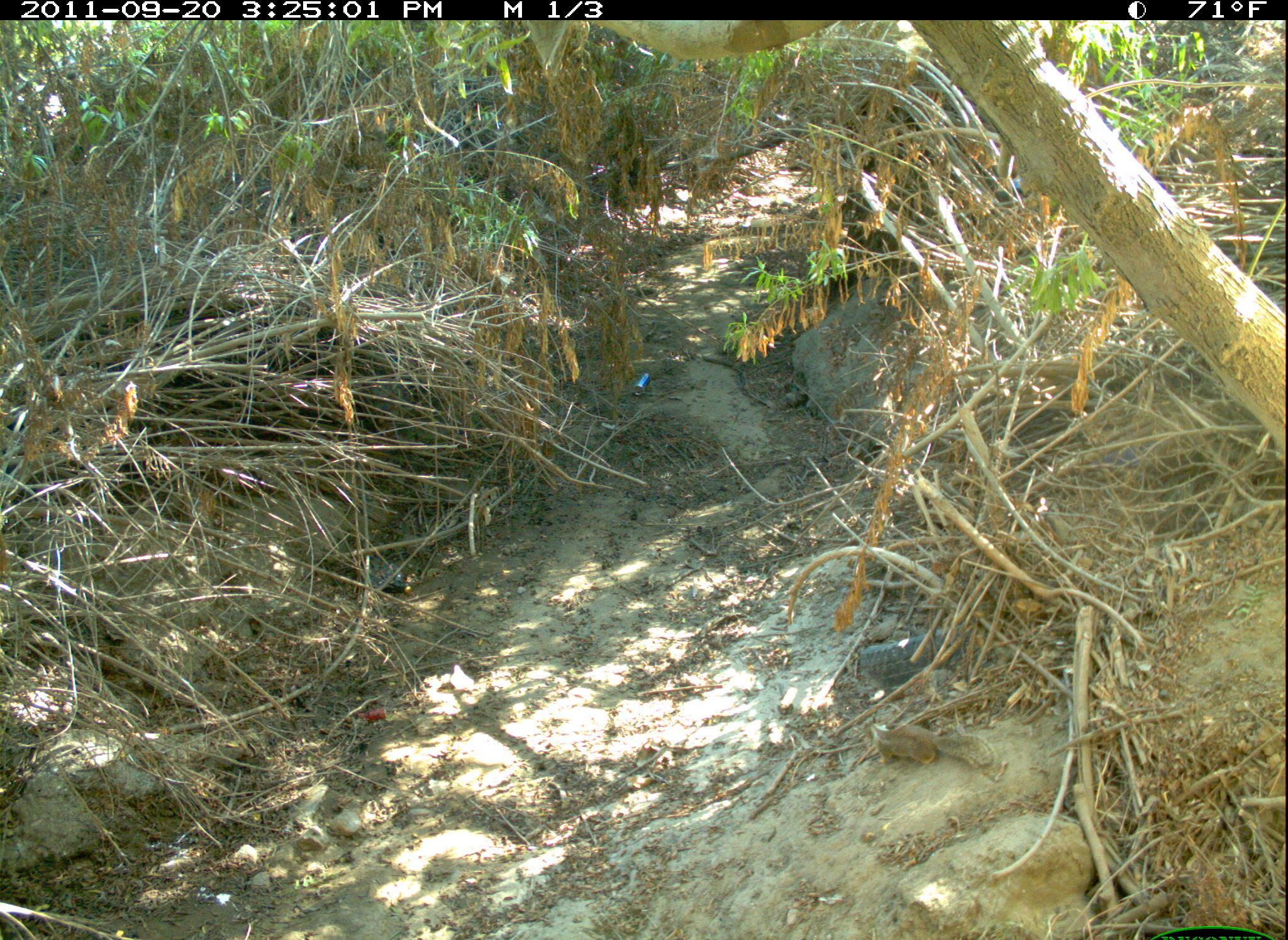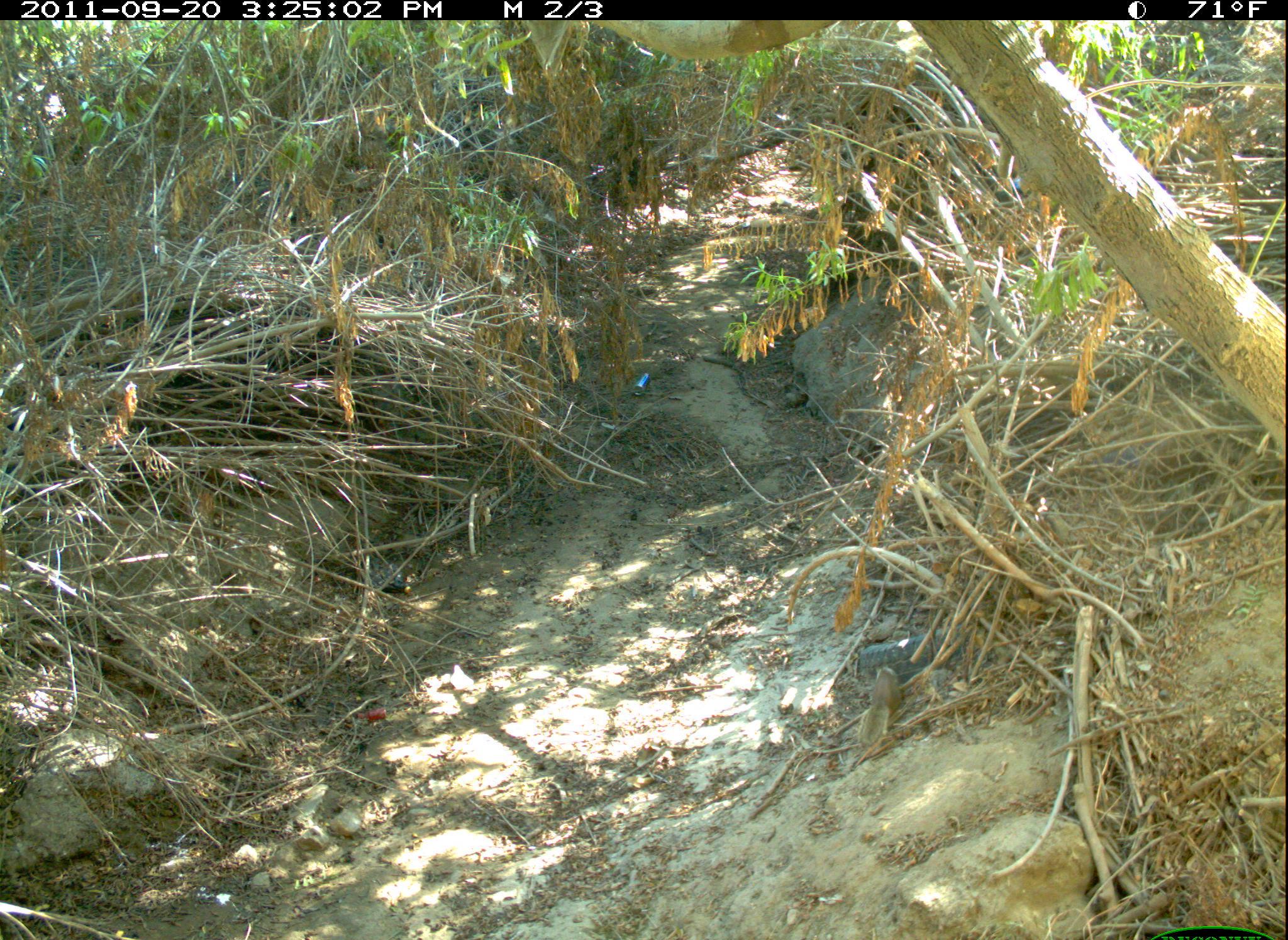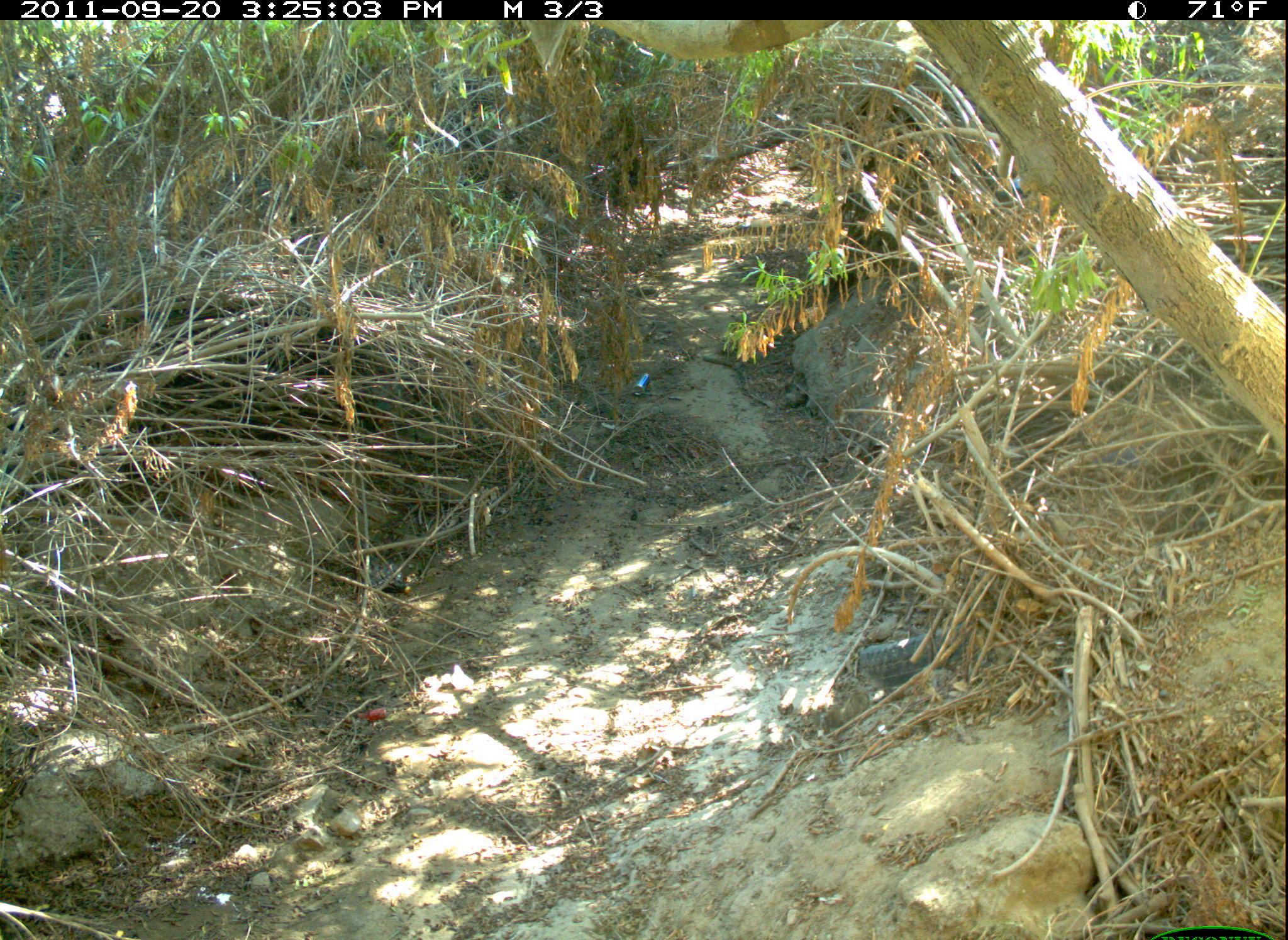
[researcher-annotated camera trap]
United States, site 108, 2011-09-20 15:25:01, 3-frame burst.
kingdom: Animalia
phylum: Chordata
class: Mammalia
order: Rodentia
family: Sciuridae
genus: Sciurus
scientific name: Sciurus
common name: squirrel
Squirrel (Sciurus).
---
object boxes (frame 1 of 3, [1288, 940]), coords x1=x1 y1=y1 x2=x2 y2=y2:
squirrel: x1=863 y1=705 x2=1001 y2=791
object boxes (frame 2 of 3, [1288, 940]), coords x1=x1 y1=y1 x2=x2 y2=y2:
squirrel: x1=848 y1=656 x2=914 y2=760